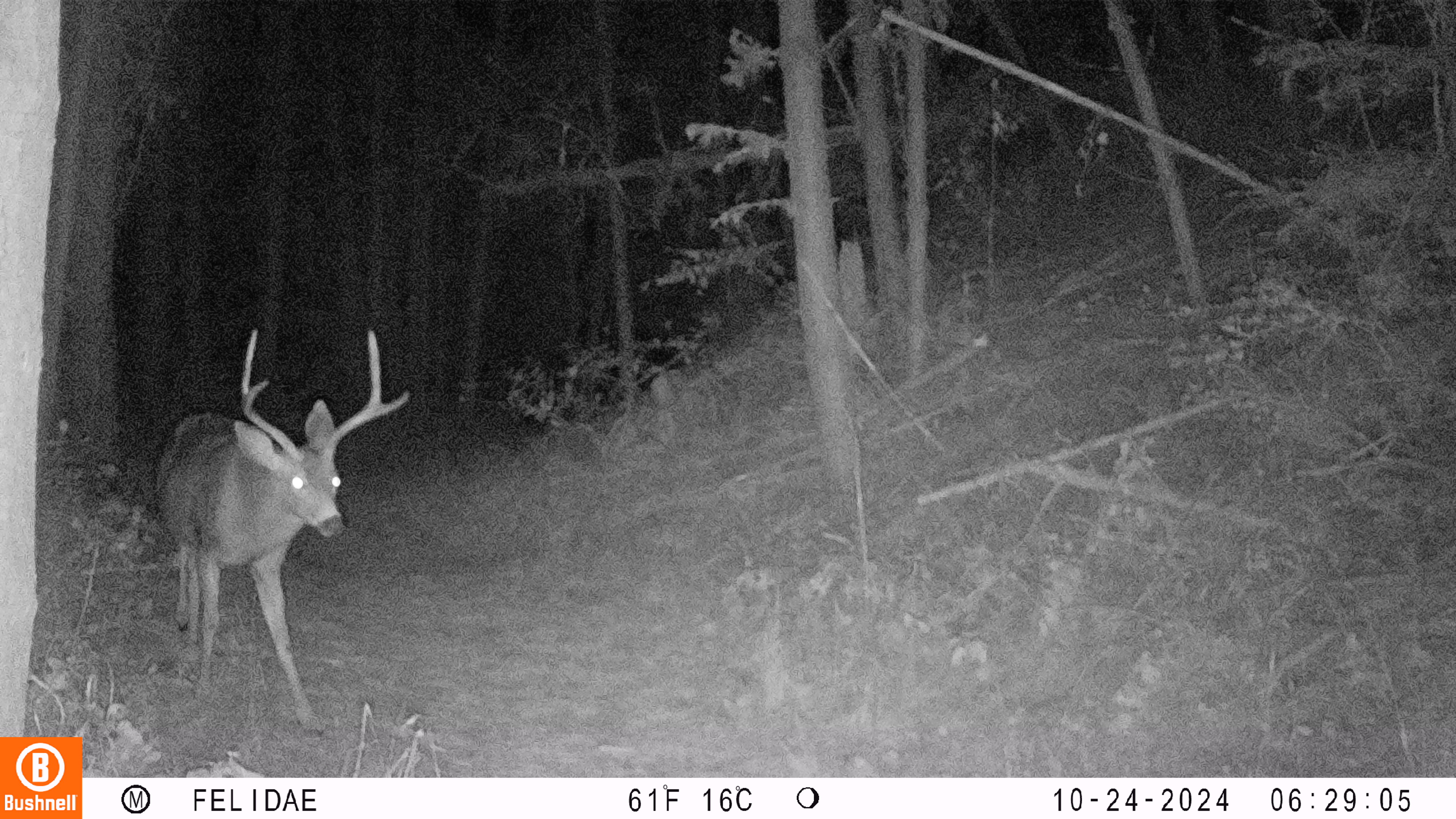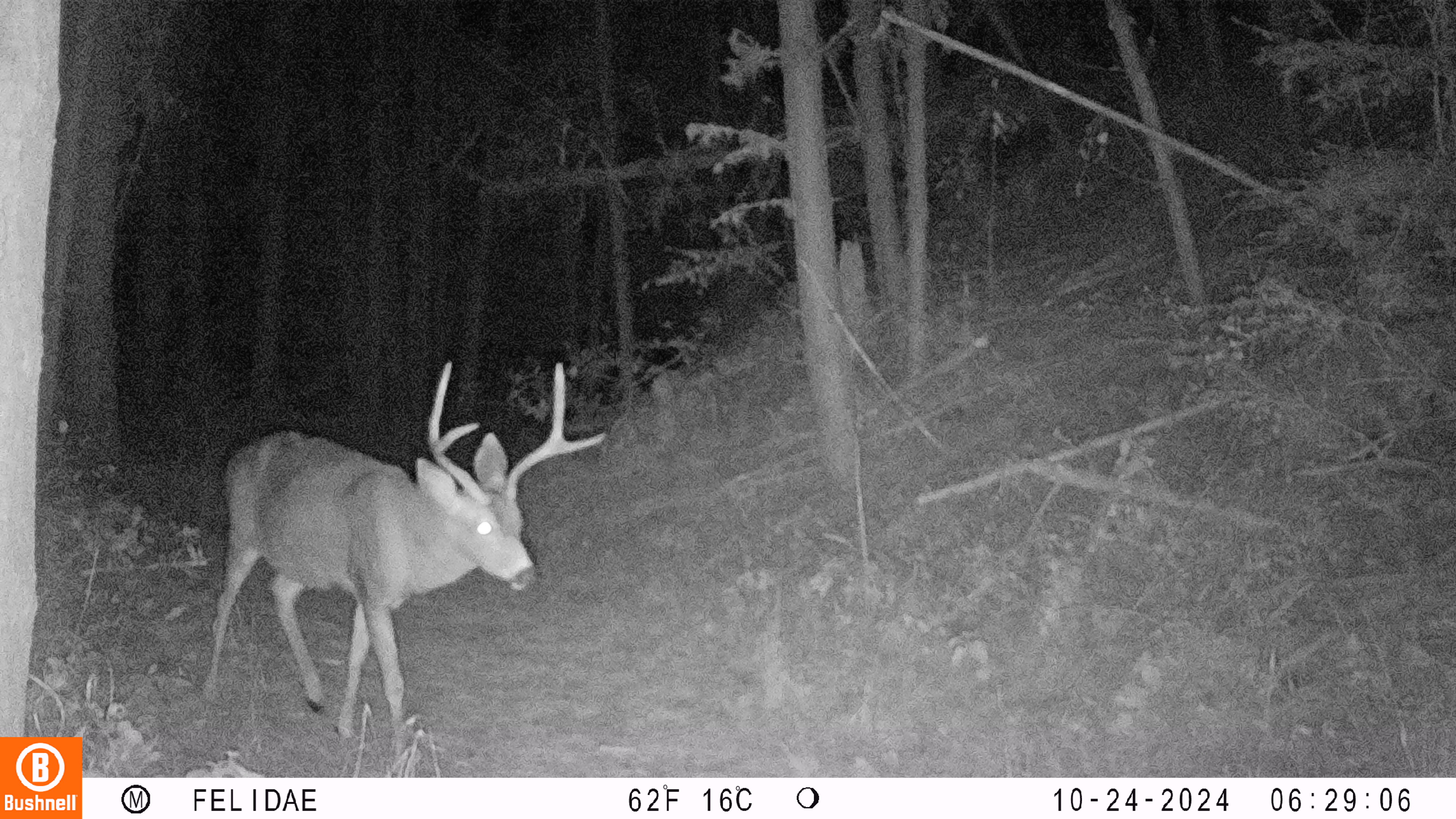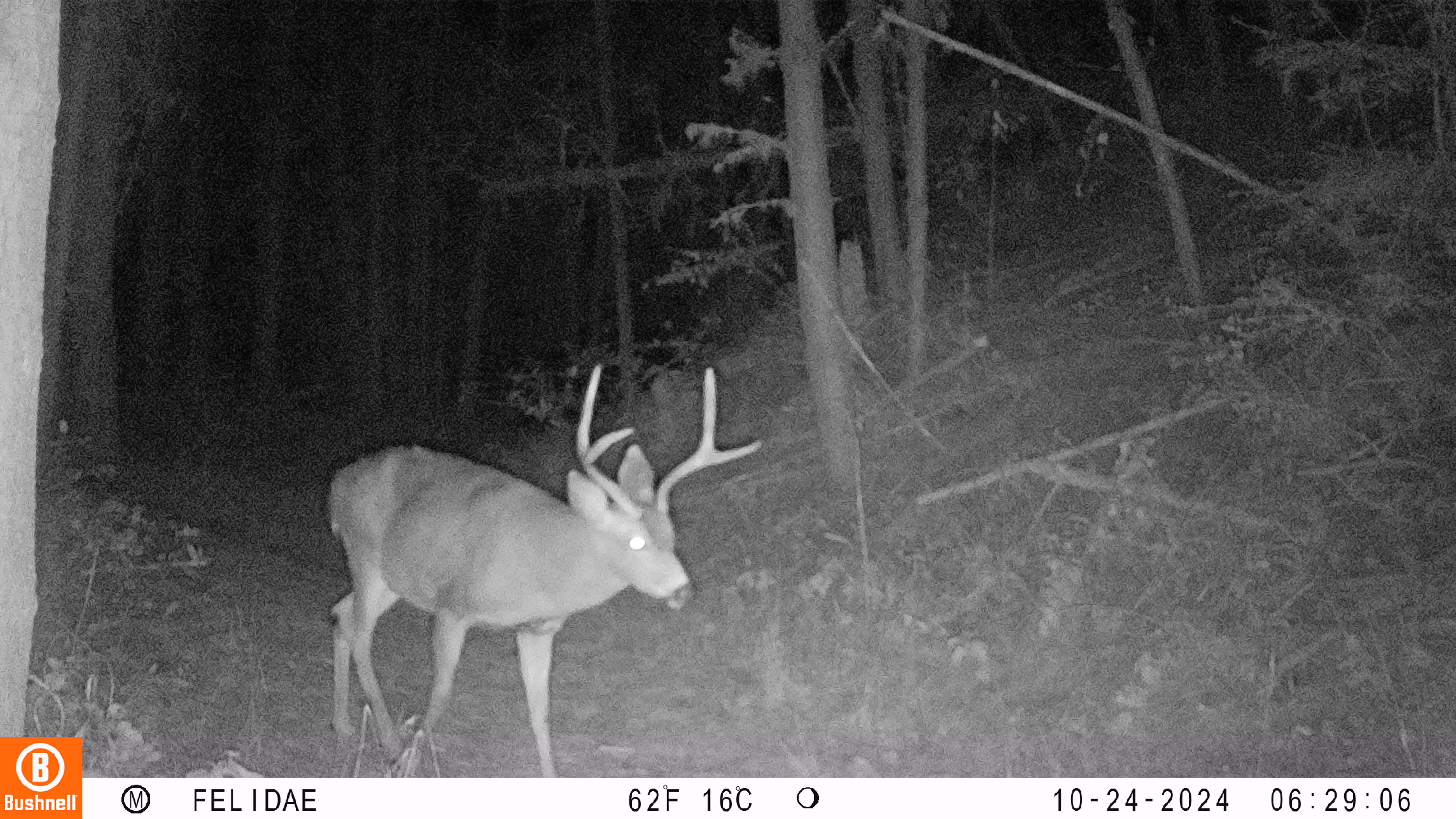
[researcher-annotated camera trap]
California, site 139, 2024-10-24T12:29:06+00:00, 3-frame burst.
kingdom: Animalia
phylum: Chordata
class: Mammalia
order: Artiodactyla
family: Cervidae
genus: Odocoileus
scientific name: Odocoileus hemionus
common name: mule deer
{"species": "mule deer (Odocoileus hemionus)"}